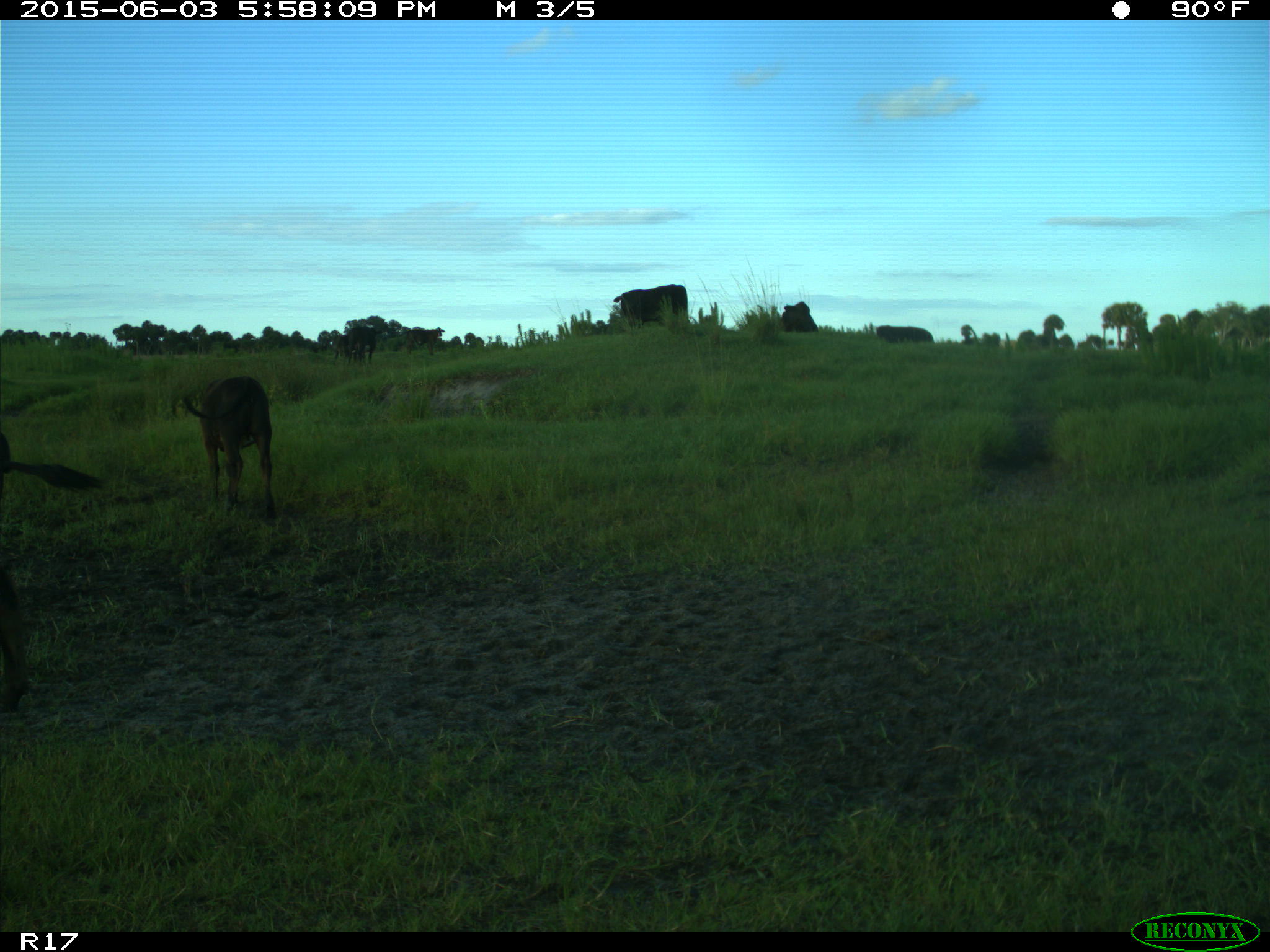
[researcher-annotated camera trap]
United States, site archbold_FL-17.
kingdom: Animalia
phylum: Chordata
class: Mammalia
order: Artiodactyla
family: Bovidae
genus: Bos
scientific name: Bos taurus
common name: domestic cow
Bos taurus (domestic cow).